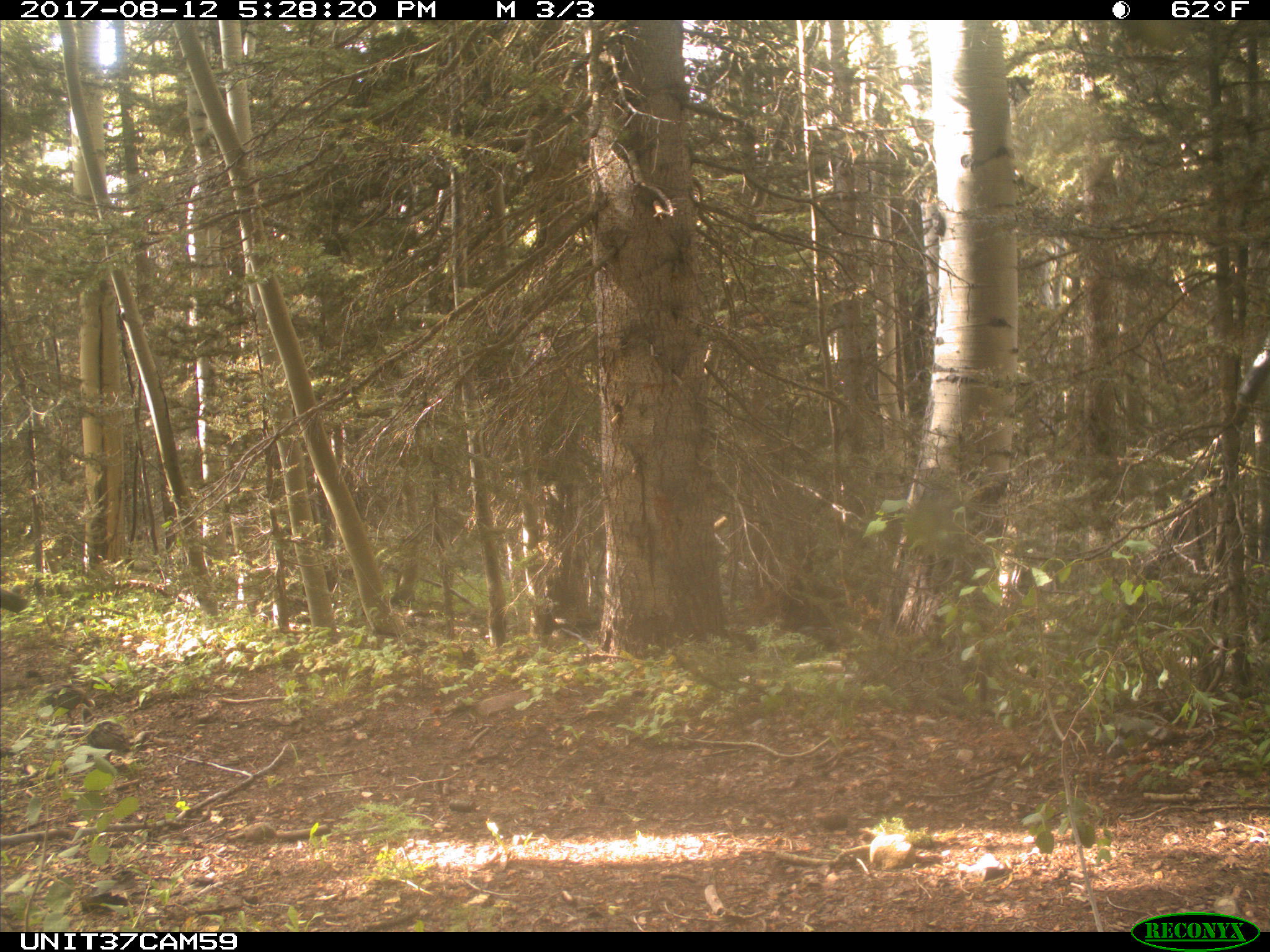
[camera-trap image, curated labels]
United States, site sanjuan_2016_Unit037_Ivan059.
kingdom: Animalia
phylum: Chordata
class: Aves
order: Galliformes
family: Phasianidae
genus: Meleagris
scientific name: Meleagris gallopavo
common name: wild turkey